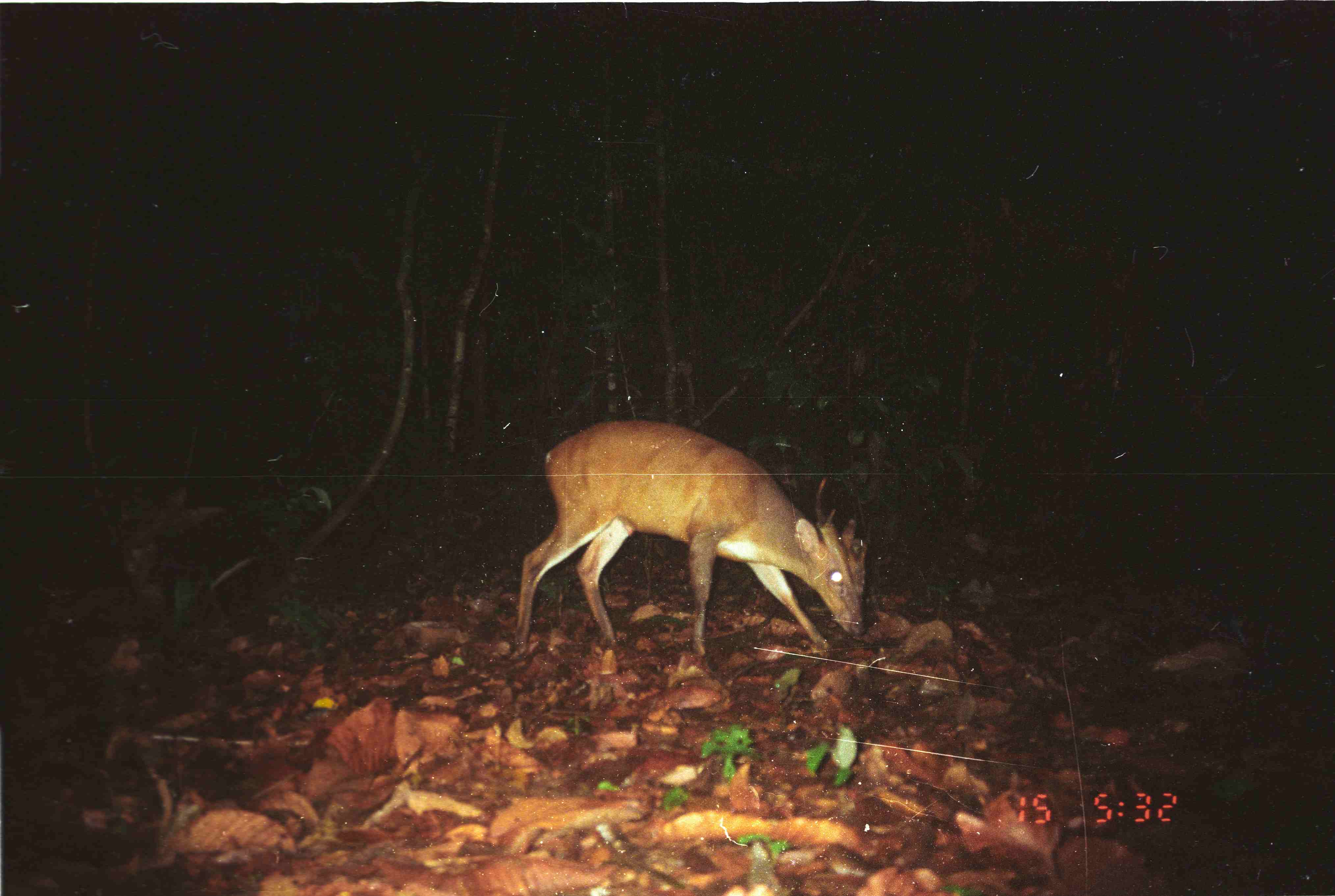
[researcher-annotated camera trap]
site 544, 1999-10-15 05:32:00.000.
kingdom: Animalia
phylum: Chordata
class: Mammalia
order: Artiodactyla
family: Cervidae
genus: Muntiacus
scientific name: Muntiacus muntjak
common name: southern red muntjac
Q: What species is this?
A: Muntiacus muntjak (southern red muntjac).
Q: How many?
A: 1.